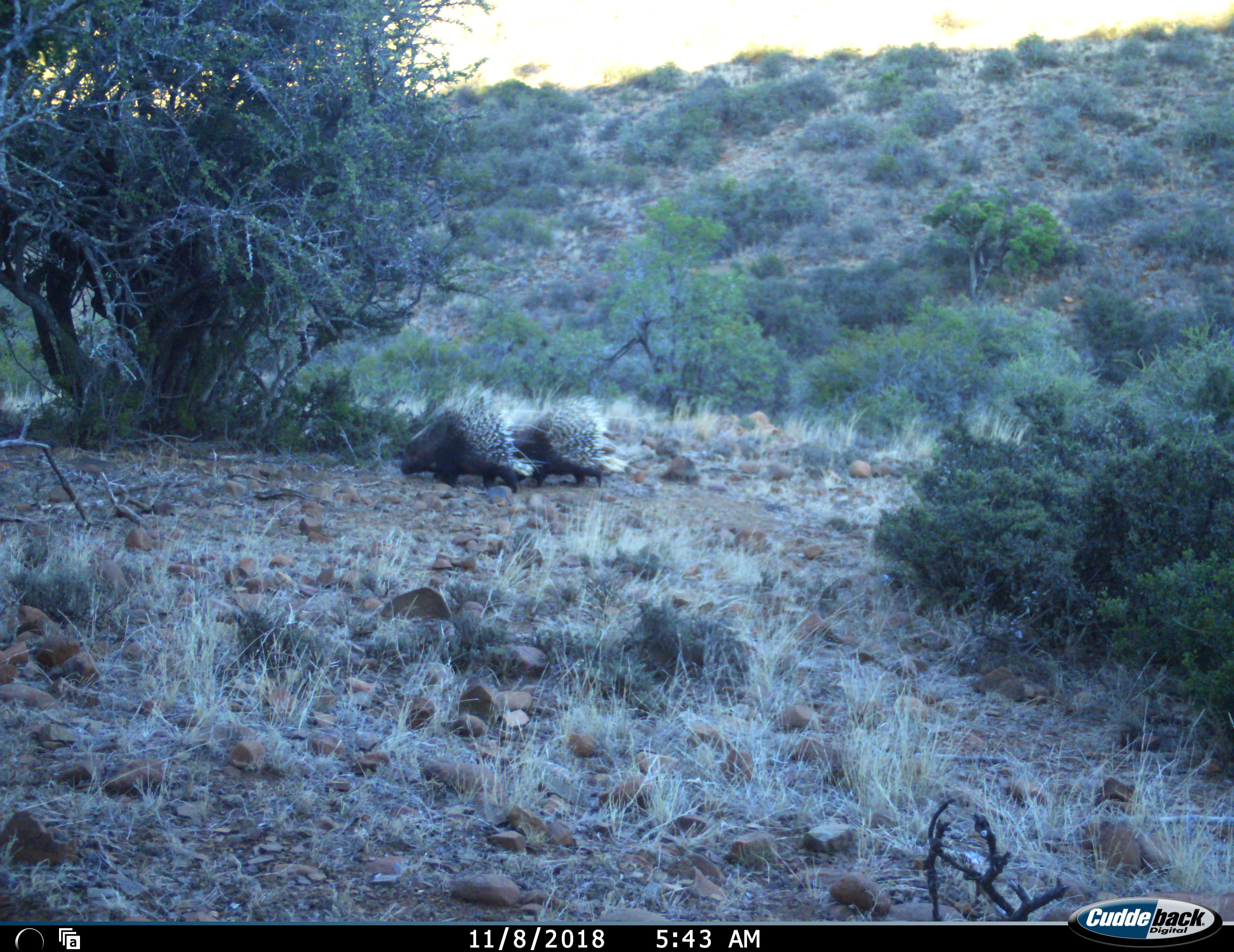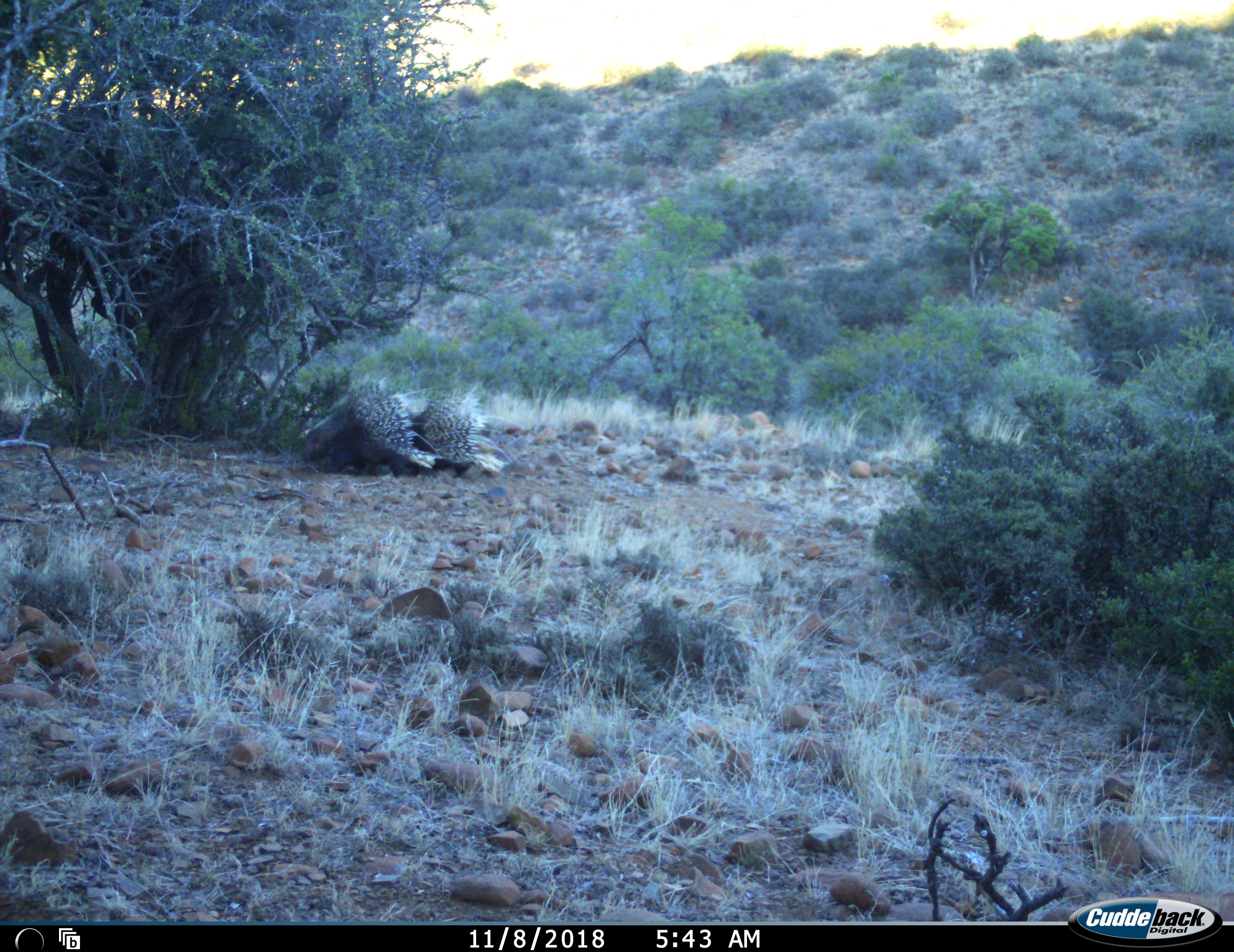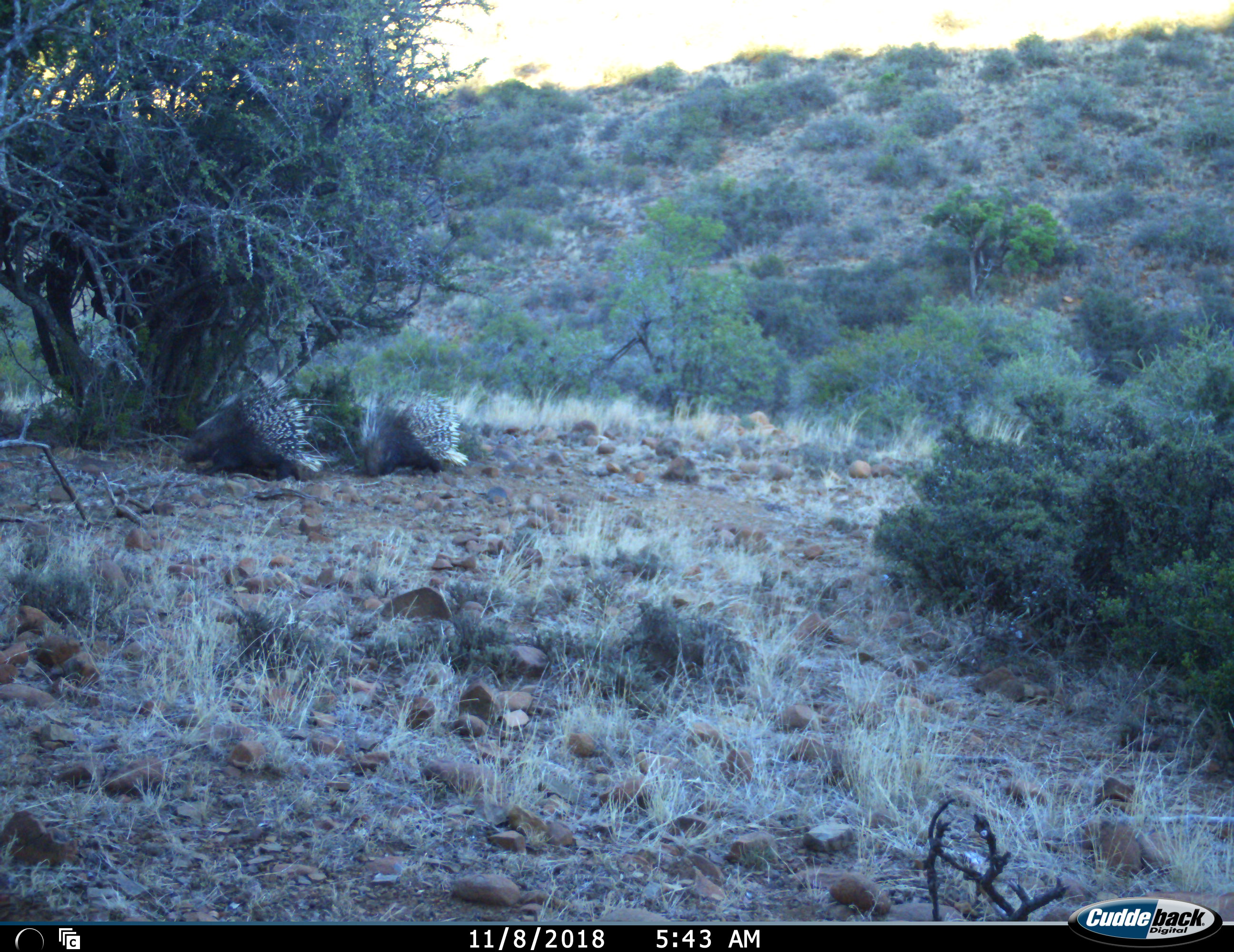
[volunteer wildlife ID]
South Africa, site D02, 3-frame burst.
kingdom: Animalia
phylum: Chordata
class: Mammalia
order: Rodentia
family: Hystricidae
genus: Hystrix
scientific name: Hystrix africaeaustralis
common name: cape porcupine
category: porcupine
Porcupine (cape porcupine) (Hystrix africaeaustralis), count 2. Behavior (volunteer vote fractions): standing 10%, resting 0%, moving 90%, interacting 0%. Young present (vote fraction): 0%. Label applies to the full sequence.